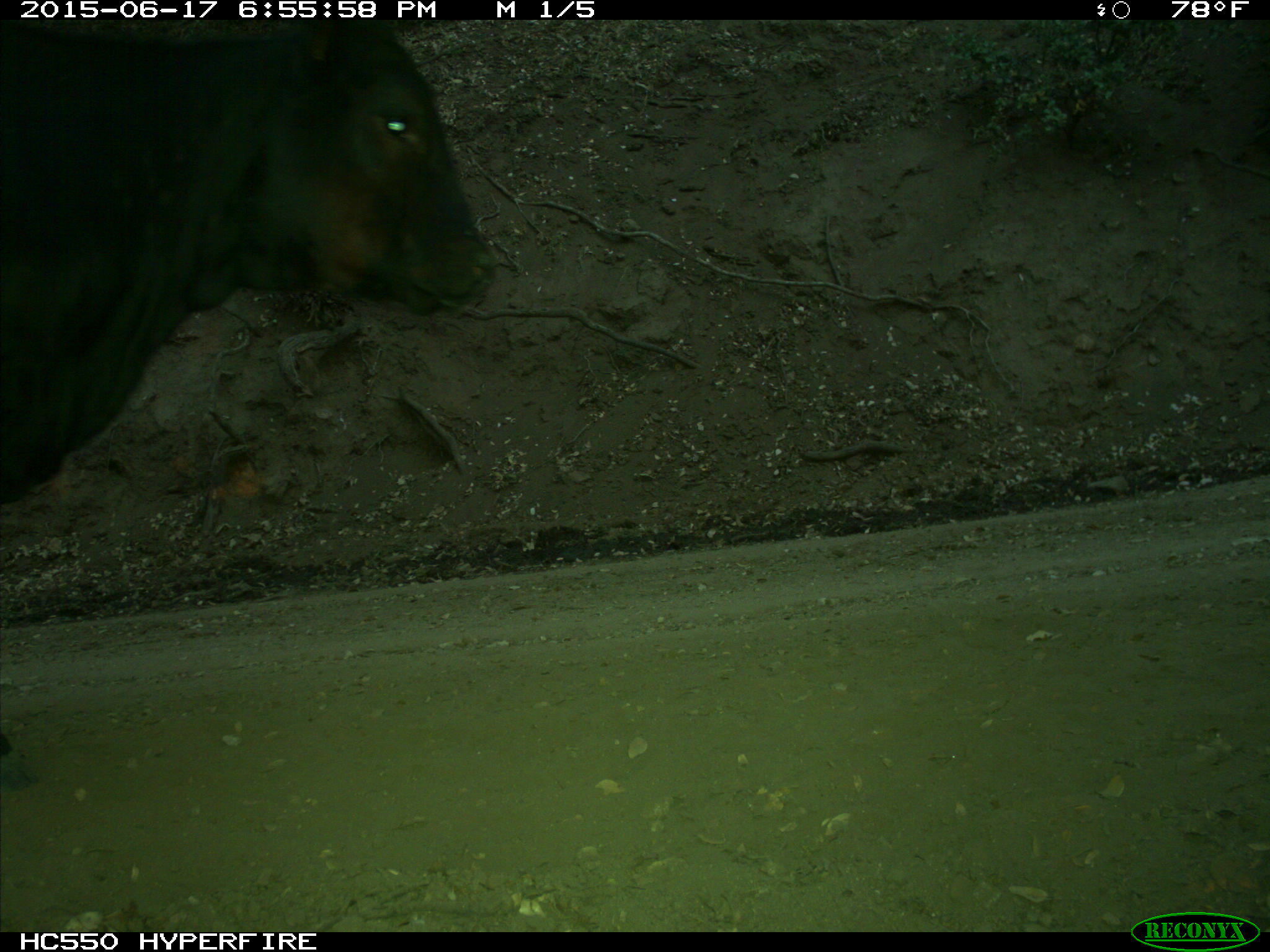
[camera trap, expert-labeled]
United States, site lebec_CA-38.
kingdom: Animalia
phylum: Chordata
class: Mammalia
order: Artiodactyla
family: Bovidae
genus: Bos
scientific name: Bos taurus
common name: domestic cow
Bos taurus (domestic cow).